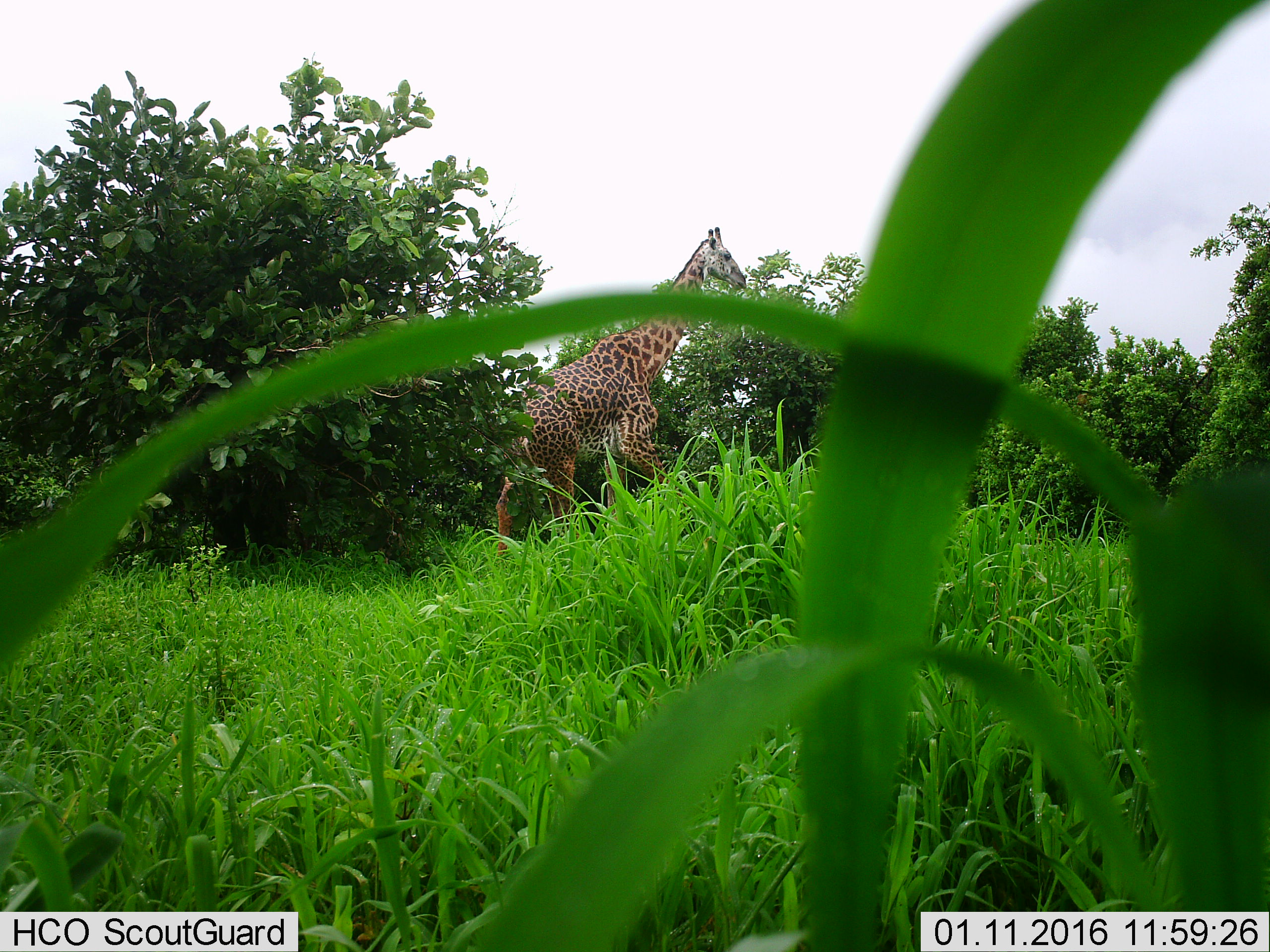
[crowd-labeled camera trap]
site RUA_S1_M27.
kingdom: Animalia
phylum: Chordata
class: Mammalia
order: Artiodactyla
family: Giraffidae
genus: Giraffa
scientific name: Giraffa camelopardalis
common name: giraffe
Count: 1.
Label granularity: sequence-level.